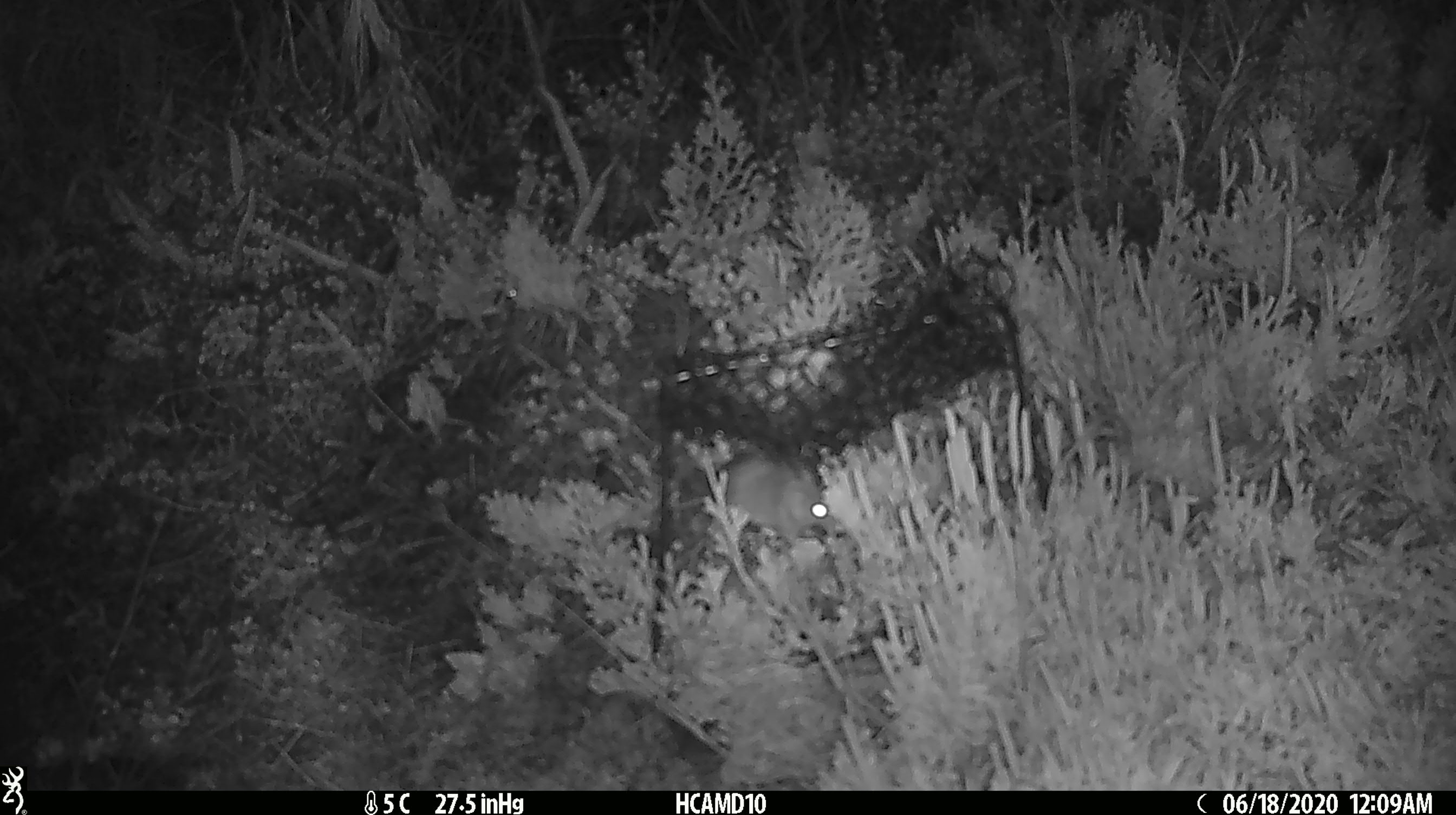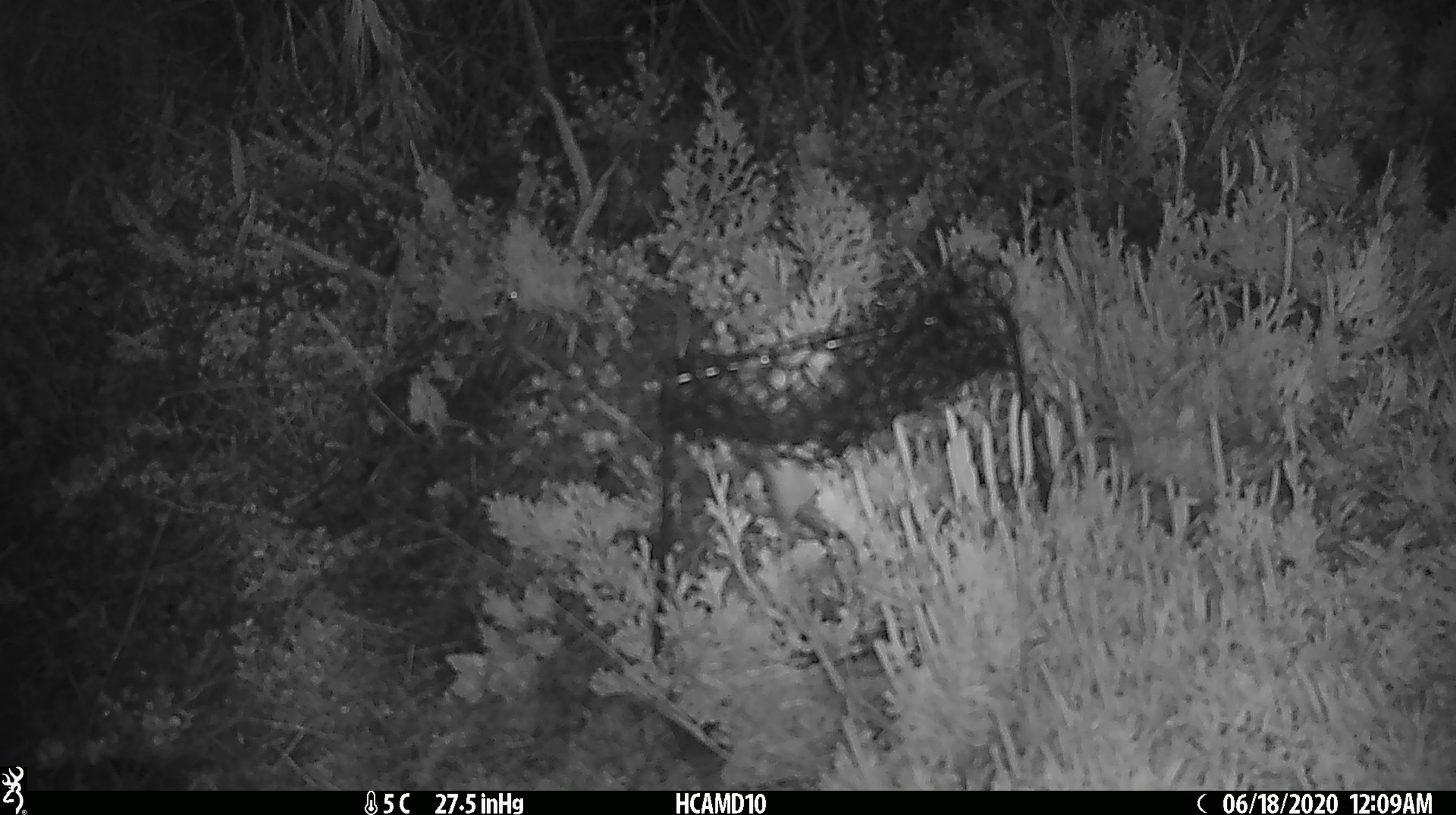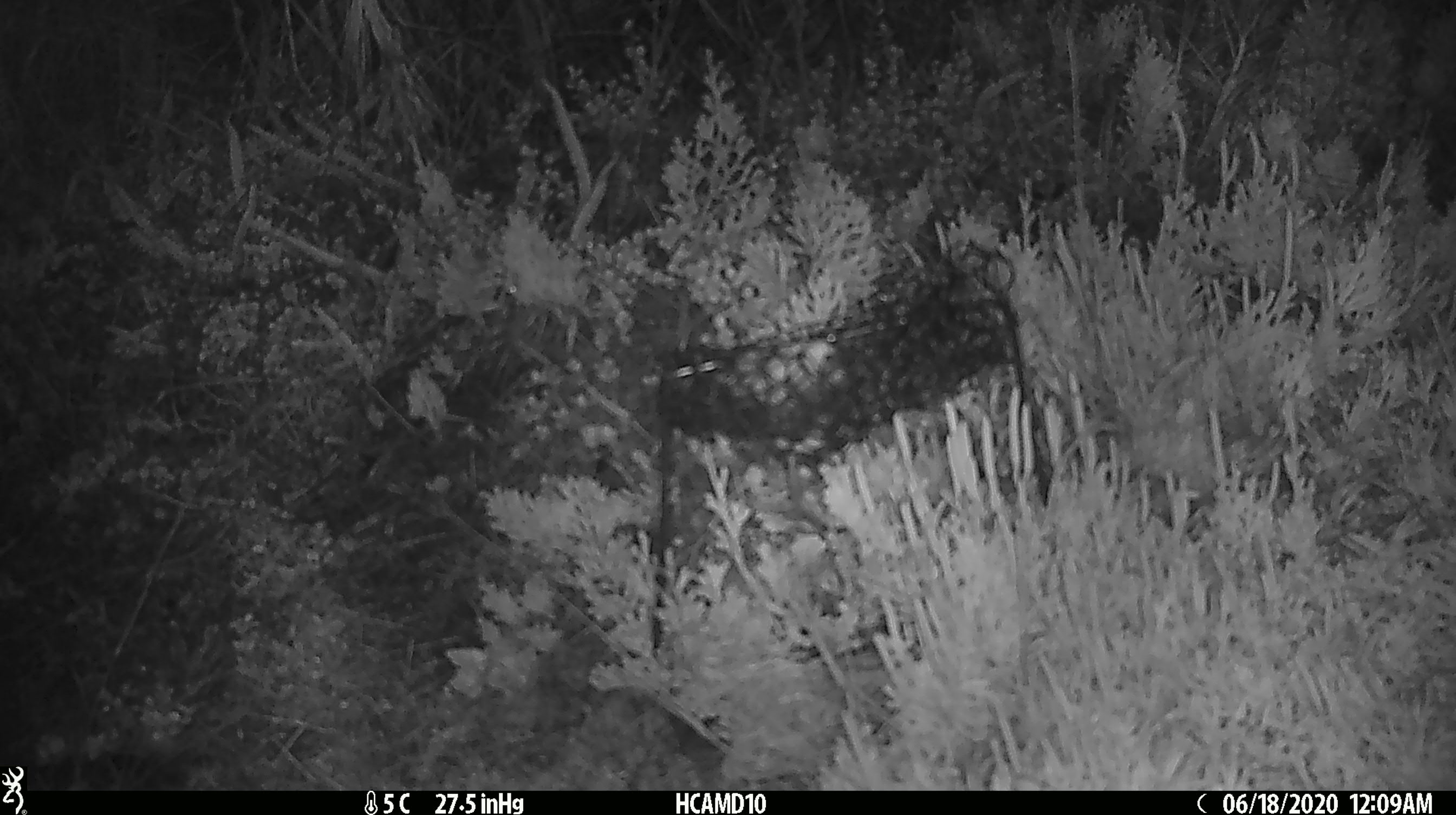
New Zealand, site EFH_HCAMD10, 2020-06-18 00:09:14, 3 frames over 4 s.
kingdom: Animalia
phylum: Chordata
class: Mammalia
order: Rodentia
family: Muridae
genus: Mus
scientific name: Mus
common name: mouse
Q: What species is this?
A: Mouse (Mus).